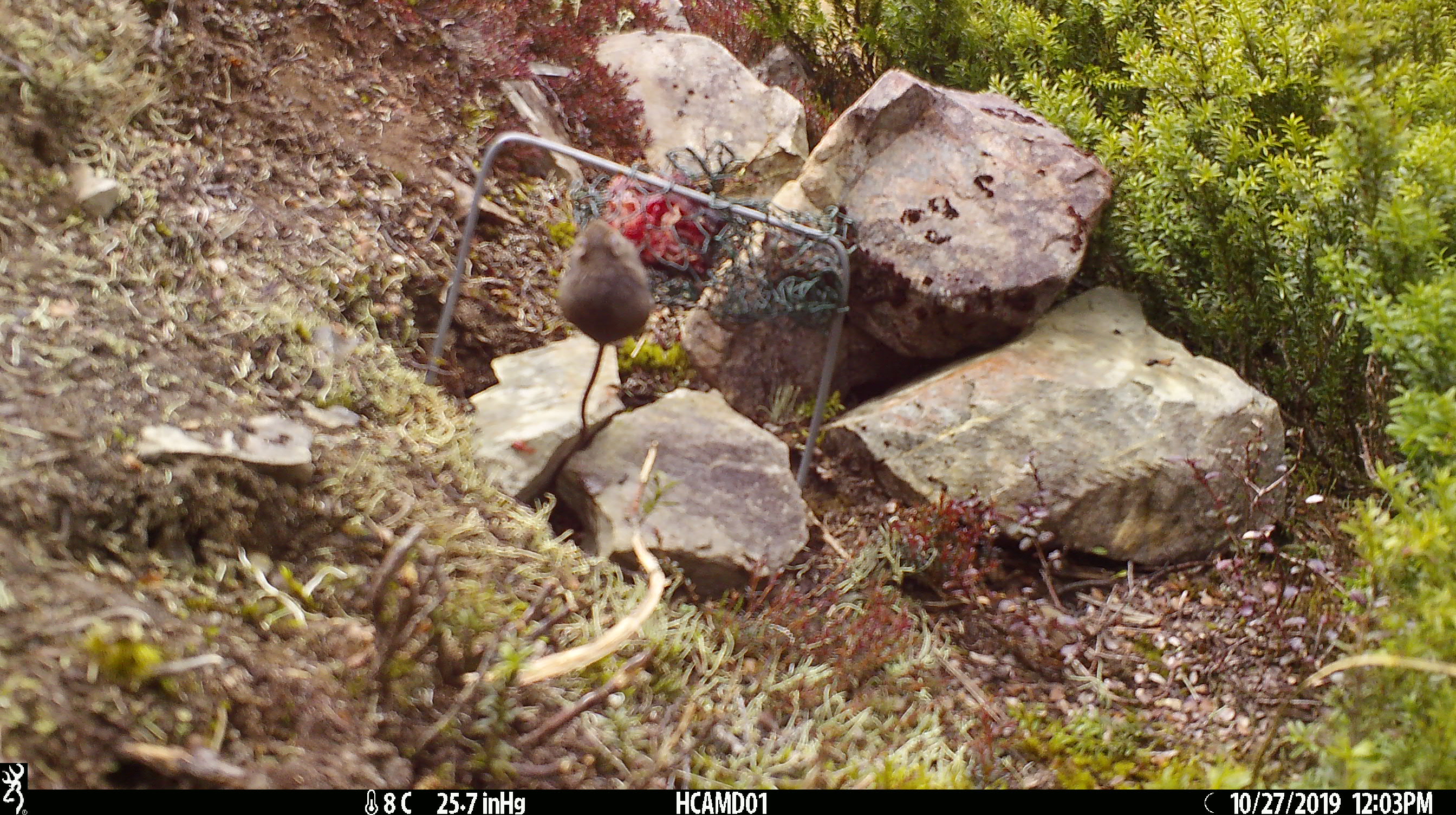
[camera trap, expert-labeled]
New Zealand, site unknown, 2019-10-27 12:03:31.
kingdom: Animalia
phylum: Chordata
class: Mammalia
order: Rodentia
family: Muridae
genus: Mus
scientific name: Mus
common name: mouse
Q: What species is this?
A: Mouse (Mus).